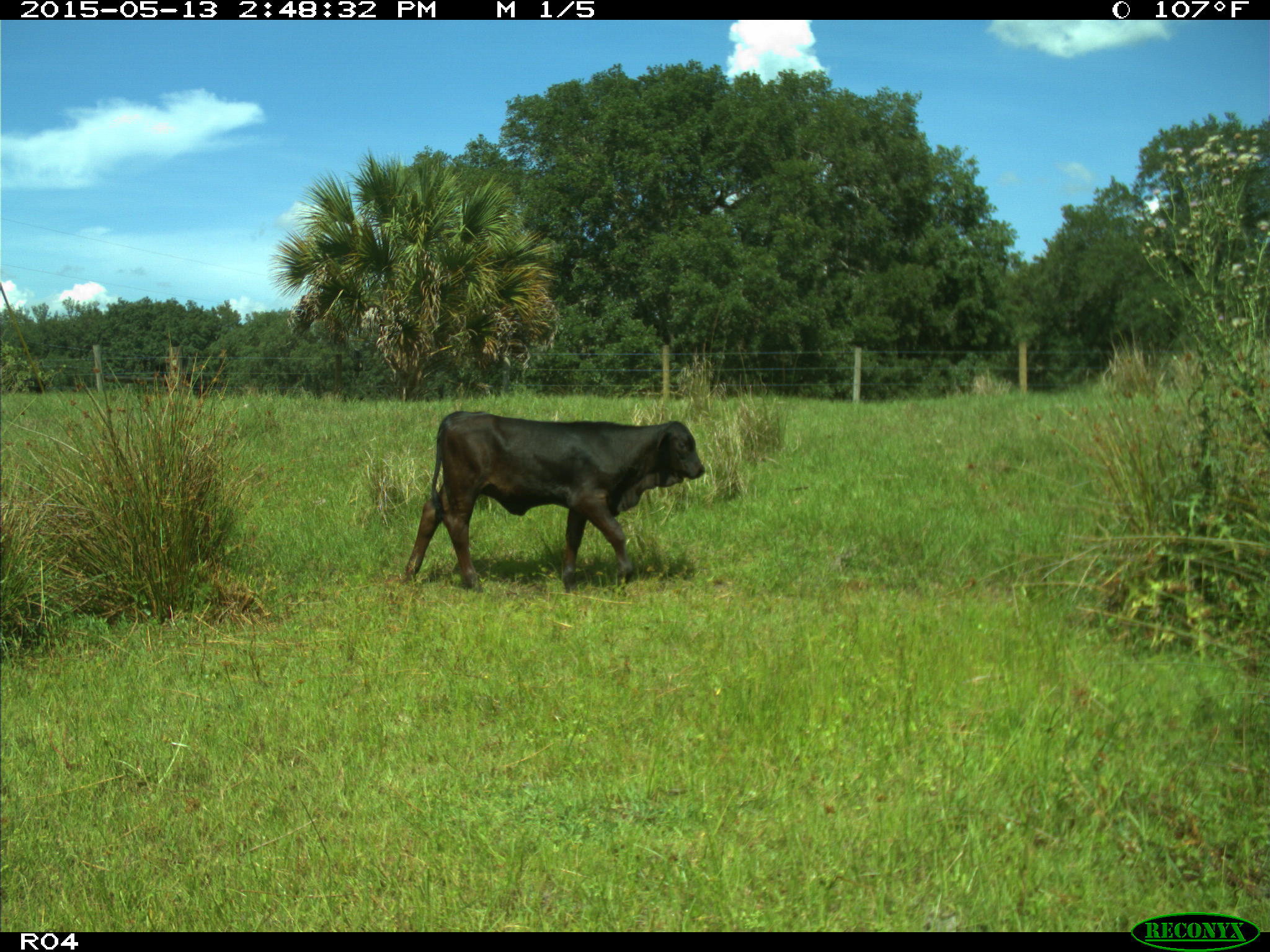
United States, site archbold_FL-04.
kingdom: Animalia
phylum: Chordata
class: Mammalia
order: Artiodactyla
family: Bovidae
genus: Bos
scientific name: Bos taurus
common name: domestic cow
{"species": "Bos taurus (domestic cow)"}